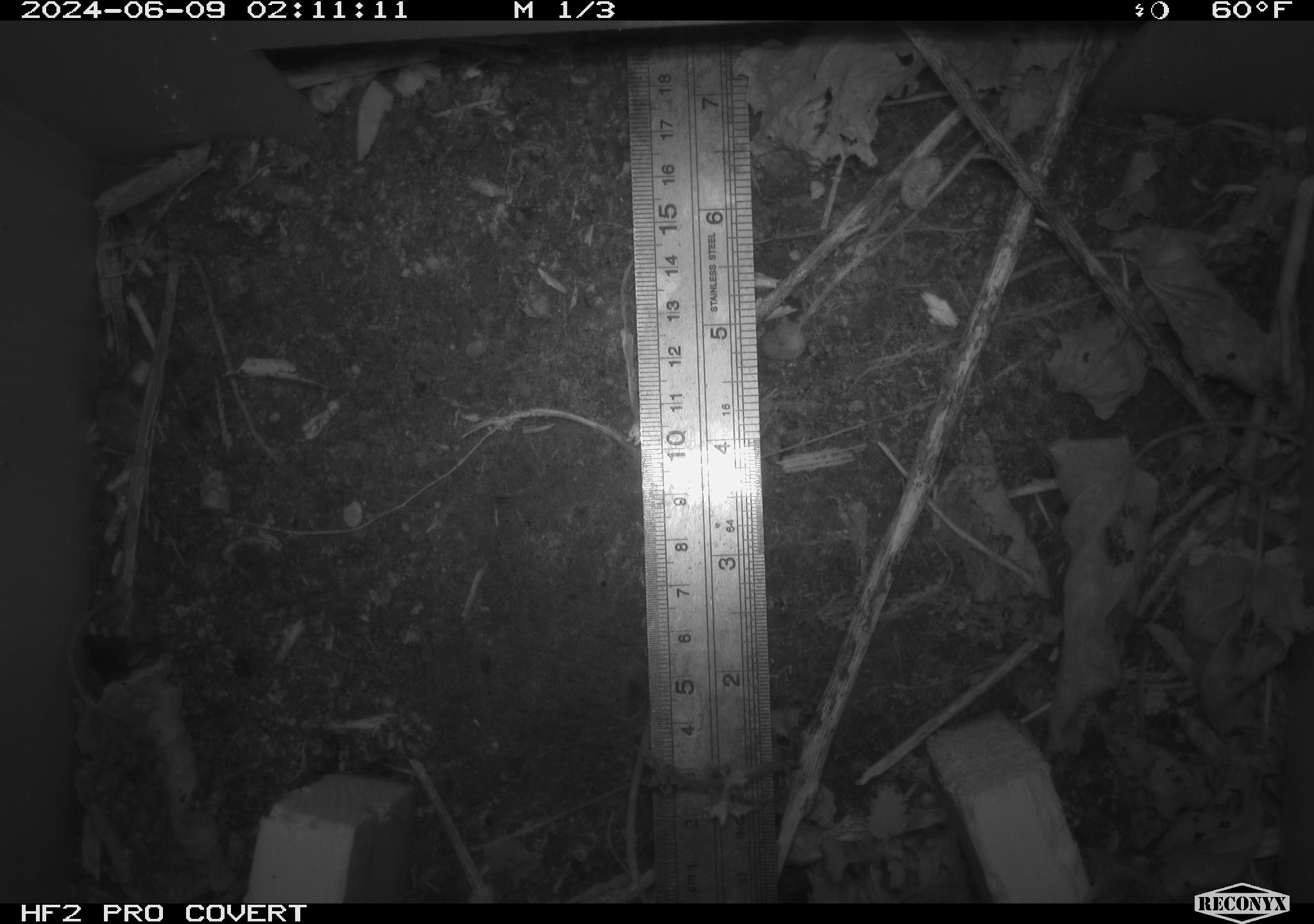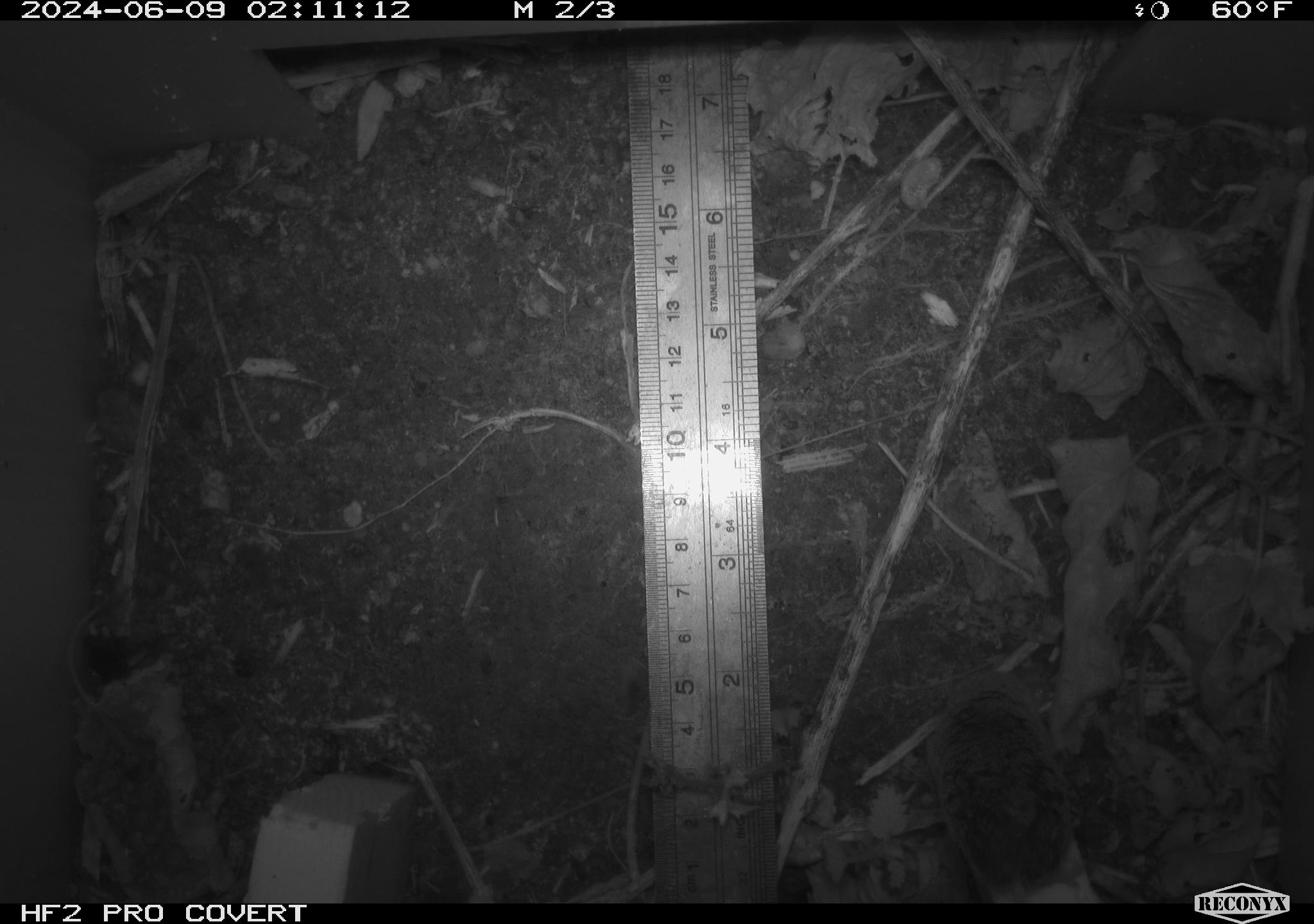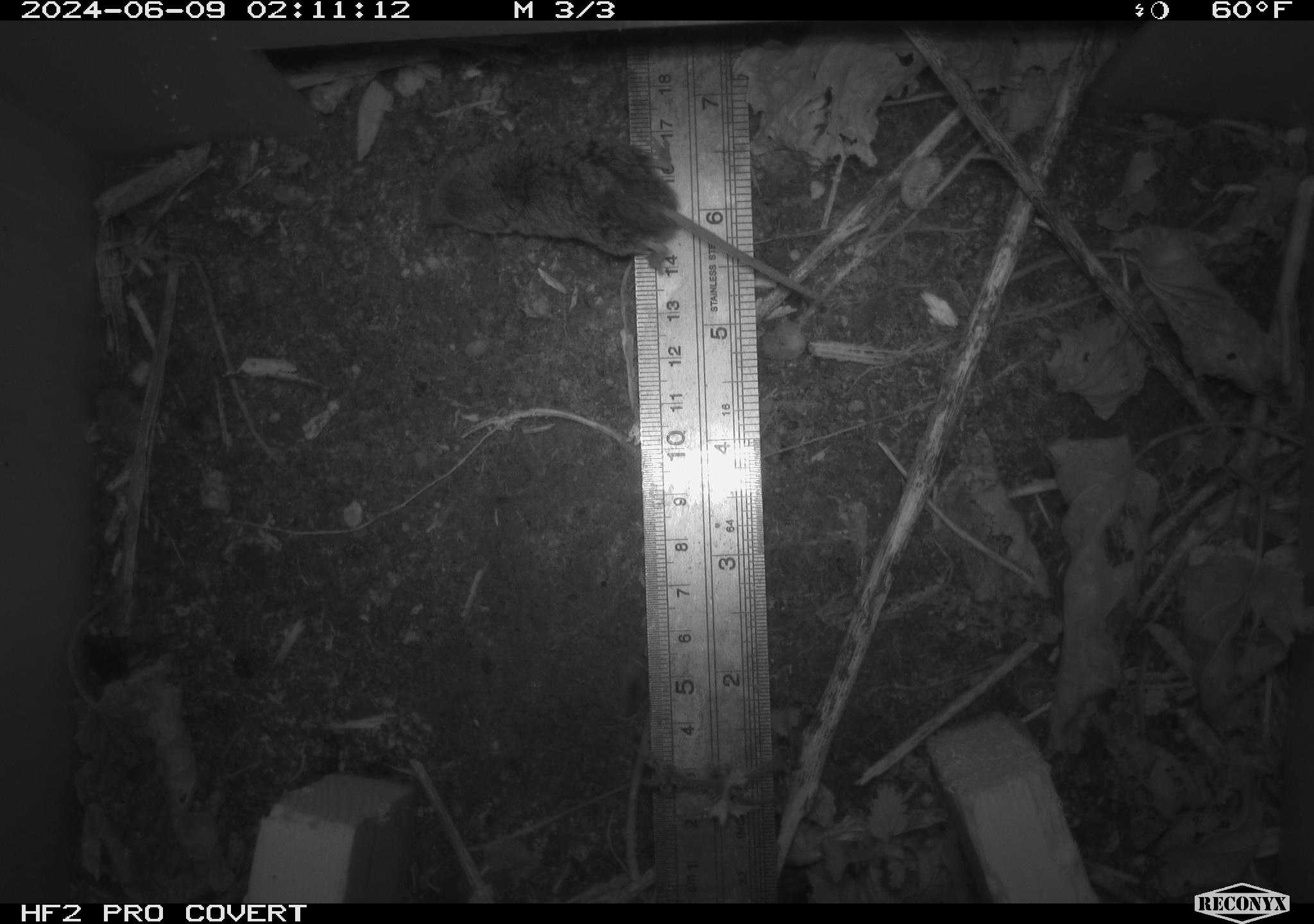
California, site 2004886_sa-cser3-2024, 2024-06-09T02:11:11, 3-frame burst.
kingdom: Animalia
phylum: Chordata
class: Mammalia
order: Rodentia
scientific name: Rodentia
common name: rodent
Rodent (Rodentia).